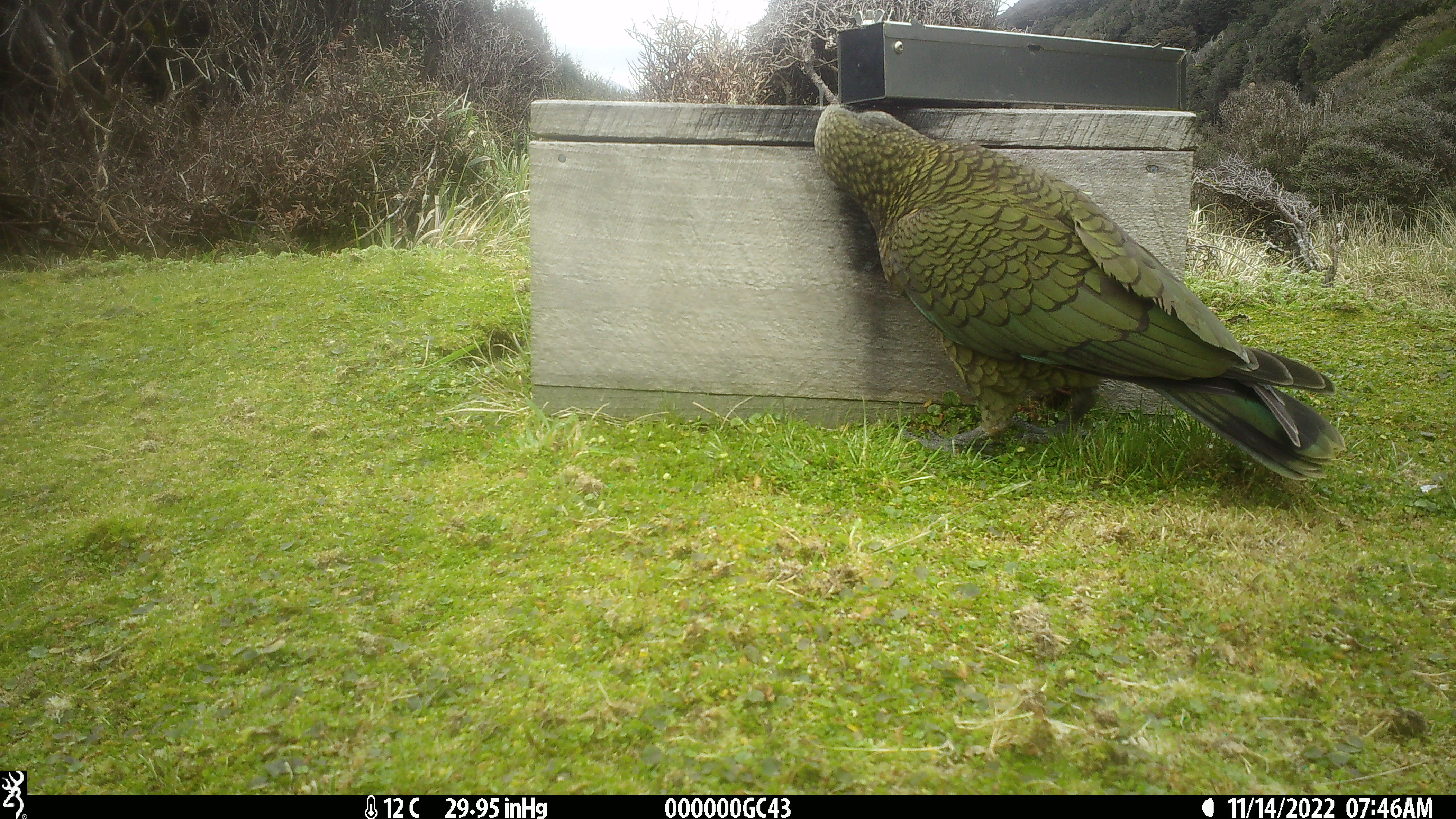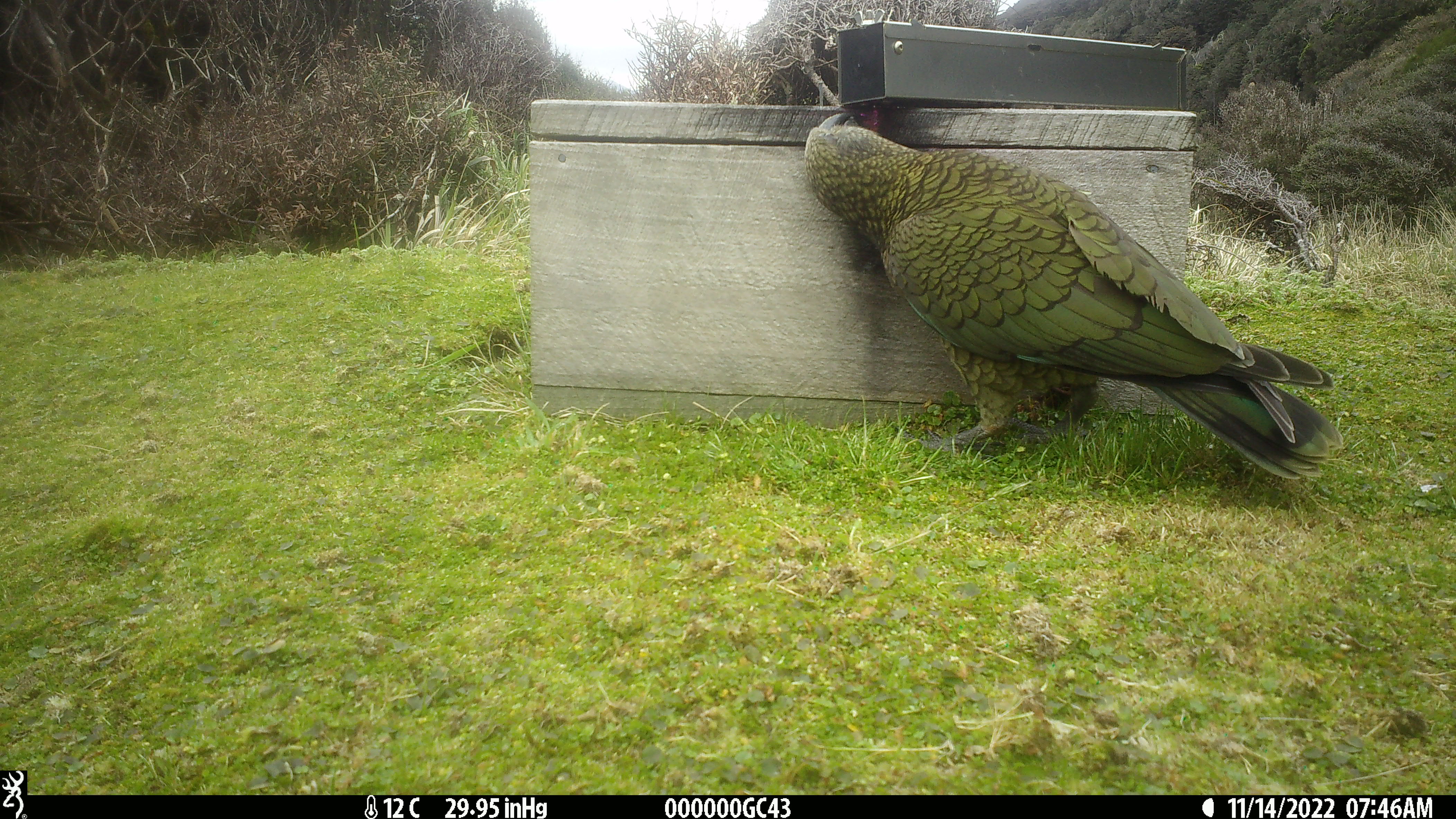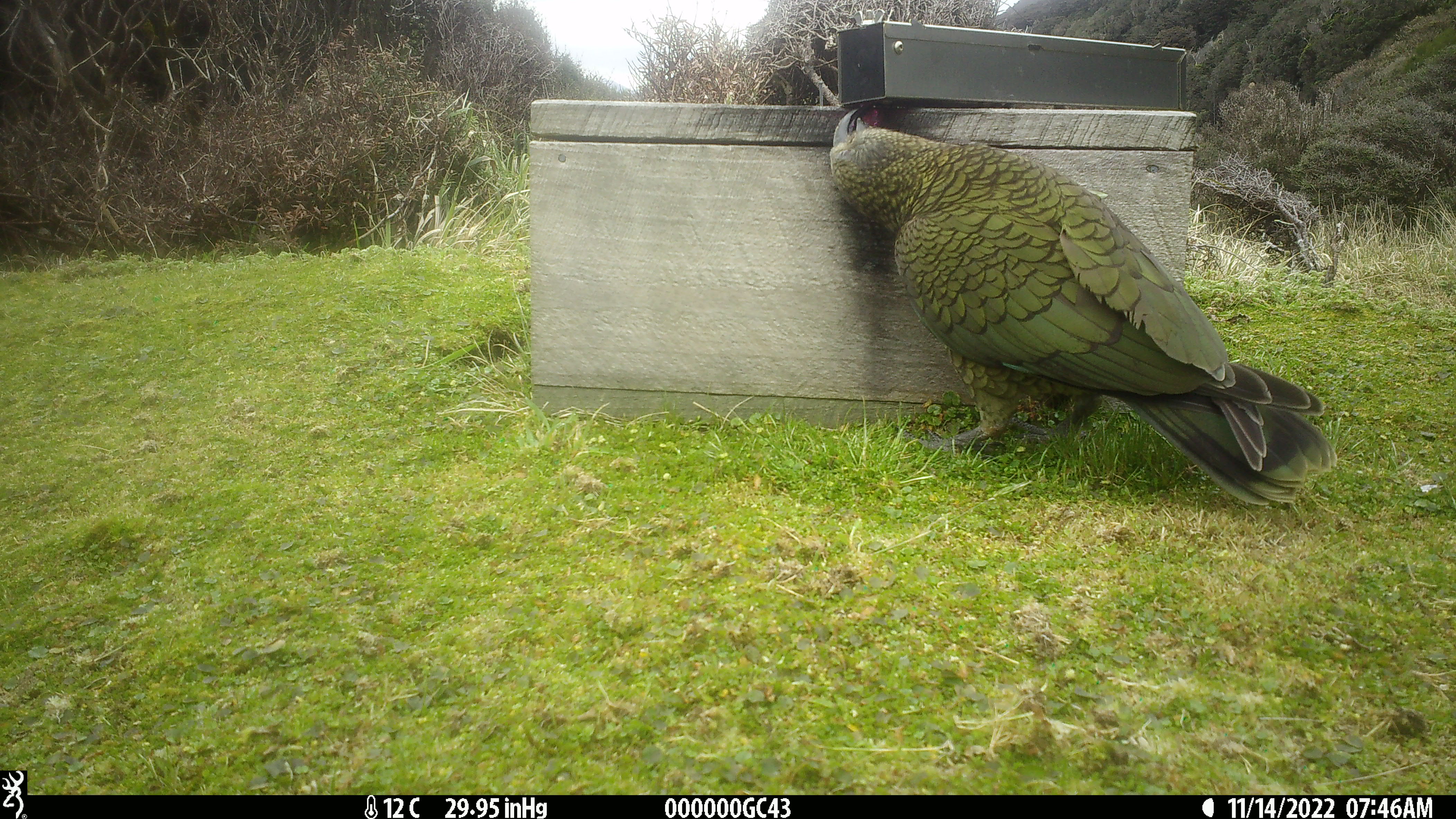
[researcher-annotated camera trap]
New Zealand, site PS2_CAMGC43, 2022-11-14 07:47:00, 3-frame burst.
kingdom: Animalia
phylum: Chordata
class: Aves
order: Psittaciformes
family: Strigopidae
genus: Nestor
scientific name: Nestor notabilis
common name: kea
Kea (Nestor notabilis).